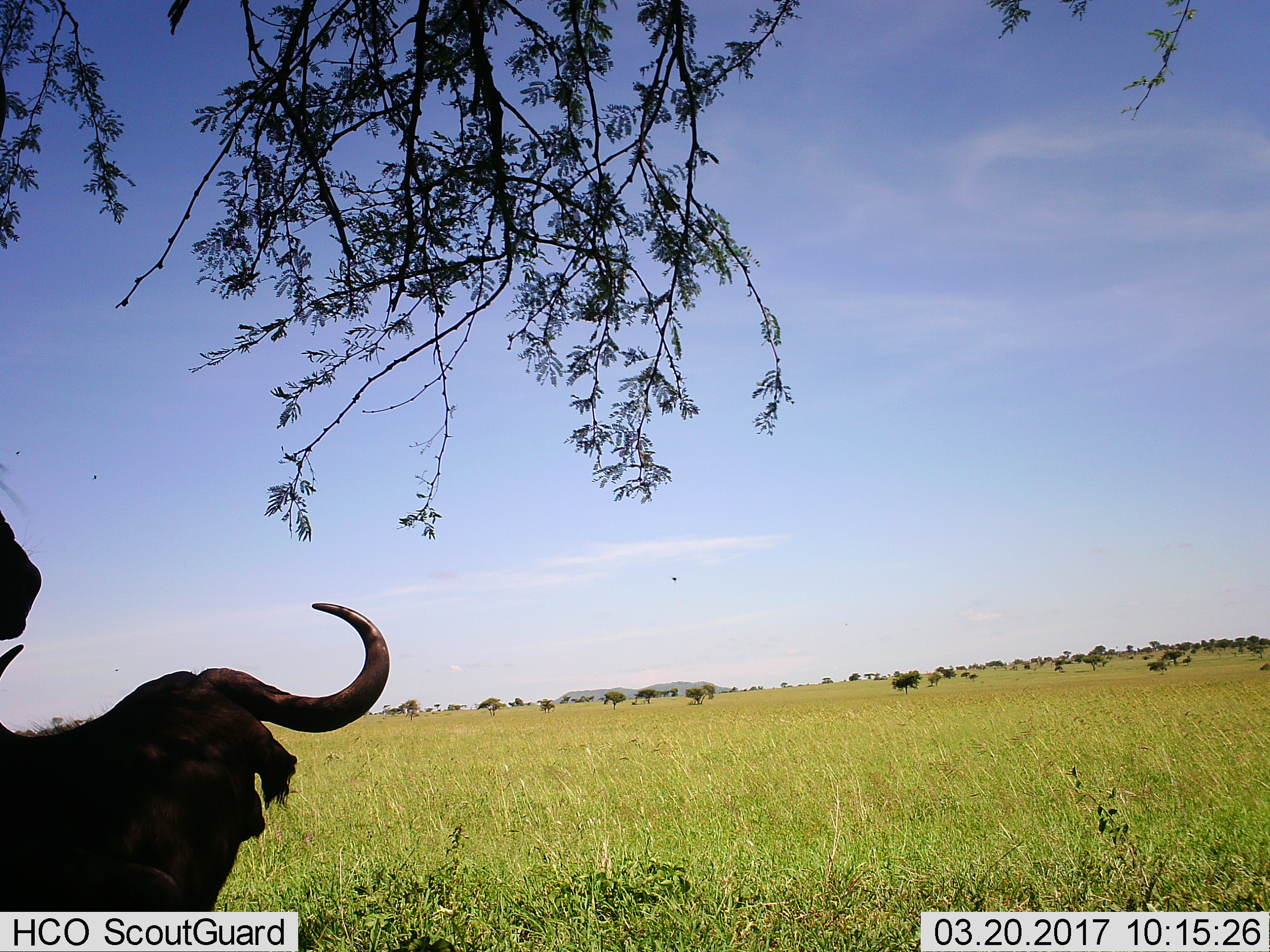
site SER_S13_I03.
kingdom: Animalia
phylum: Chordata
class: Mammalia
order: Artiodactyla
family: Bovidae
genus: Syncerus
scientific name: Syncerus caffer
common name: african buffalo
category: buffalo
Buffalo (african buffalo) (Syncerus caffer), count 2. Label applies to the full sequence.